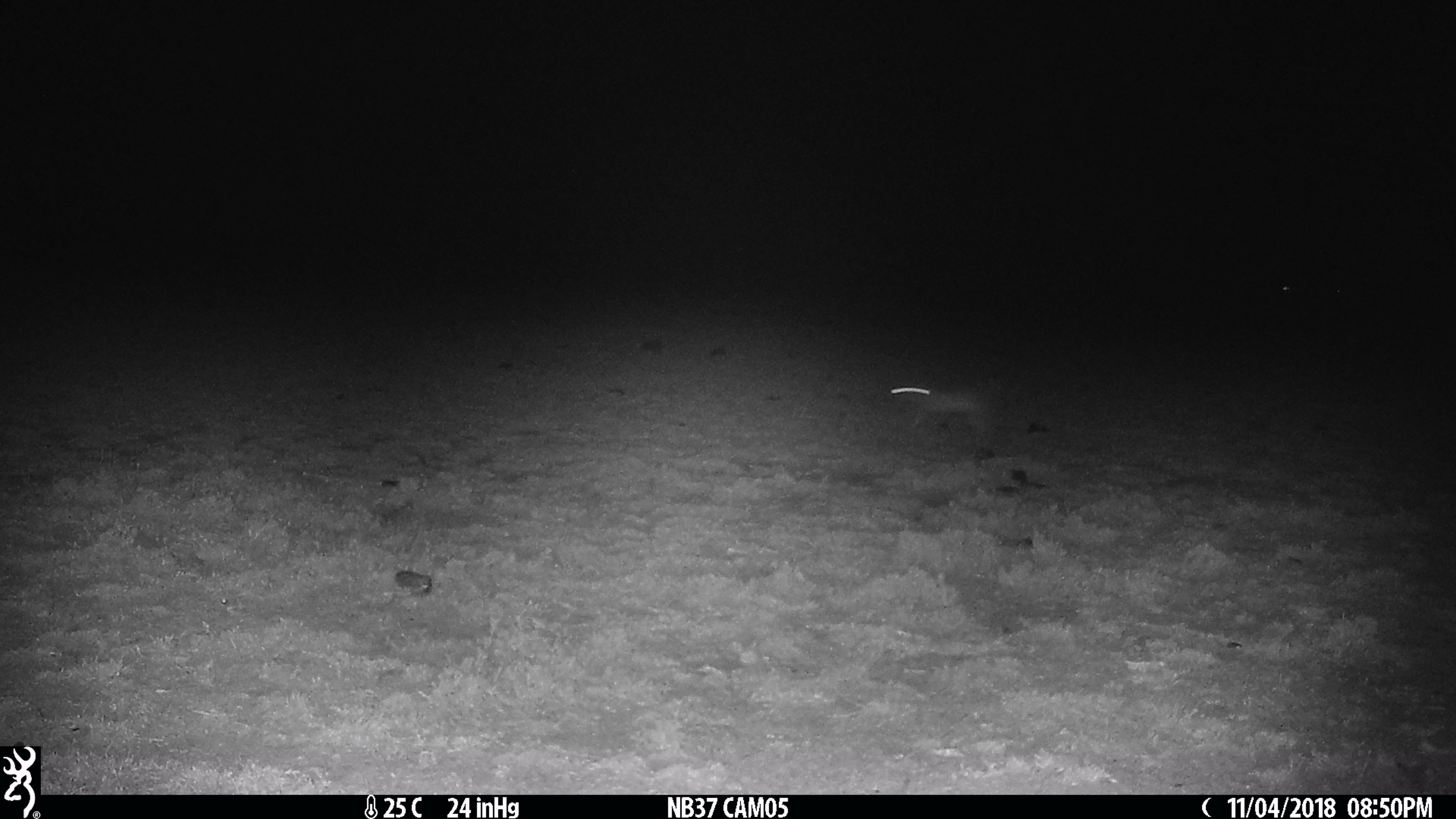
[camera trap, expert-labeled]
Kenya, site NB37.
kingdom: Animalia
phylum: Chordata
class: Mammalia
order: Lagomorpha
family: Leporidae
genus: Lepus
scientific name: Lepus capensis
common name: cape hare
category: hare